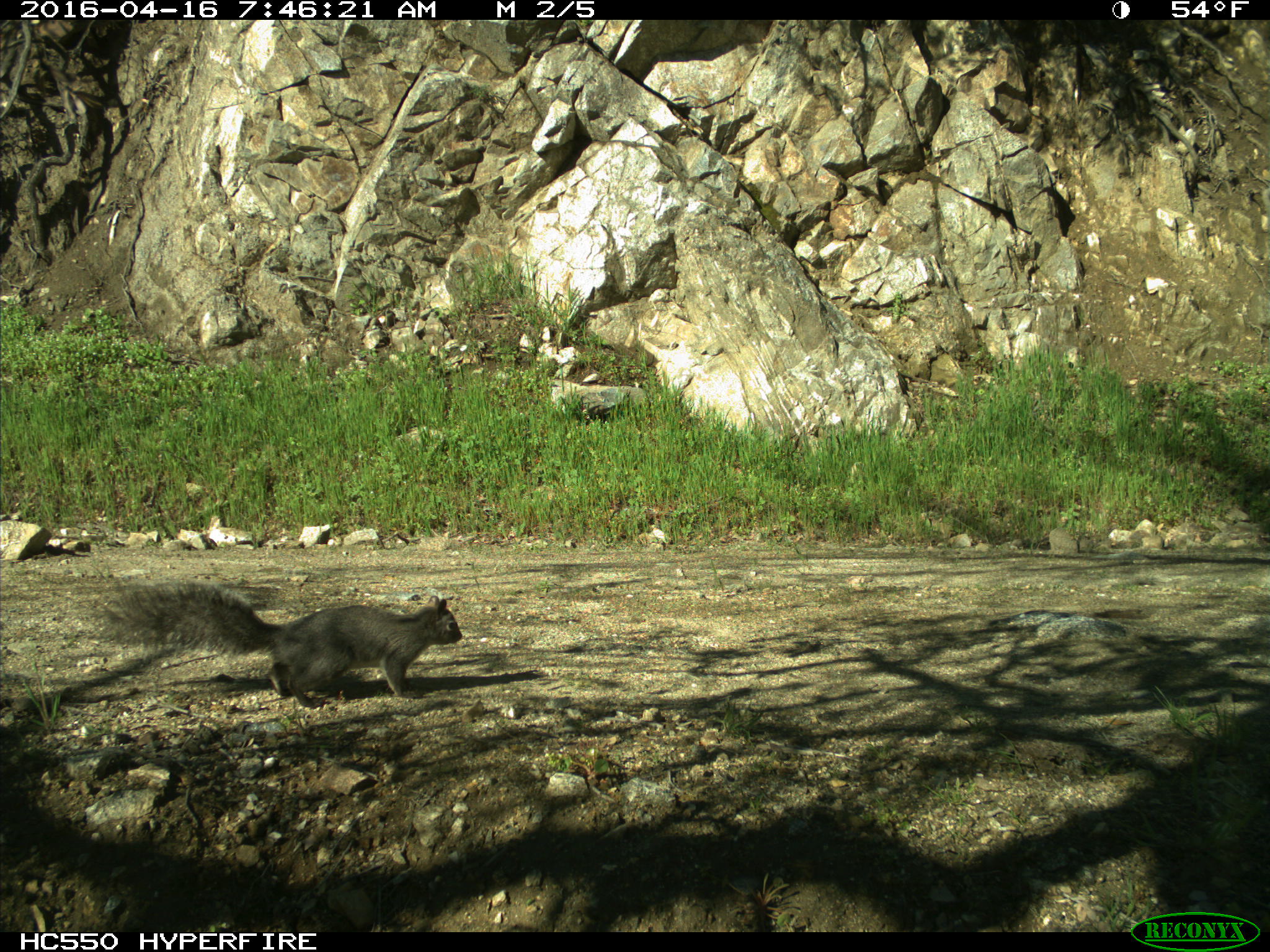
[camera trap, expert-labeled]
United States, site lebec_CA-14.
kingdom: Animalia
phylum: Chordata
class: Mammalia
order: Rodentia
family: Sciuridae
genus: Sciurus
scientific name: Sciurus carolinensis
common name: eastern gray squirrel